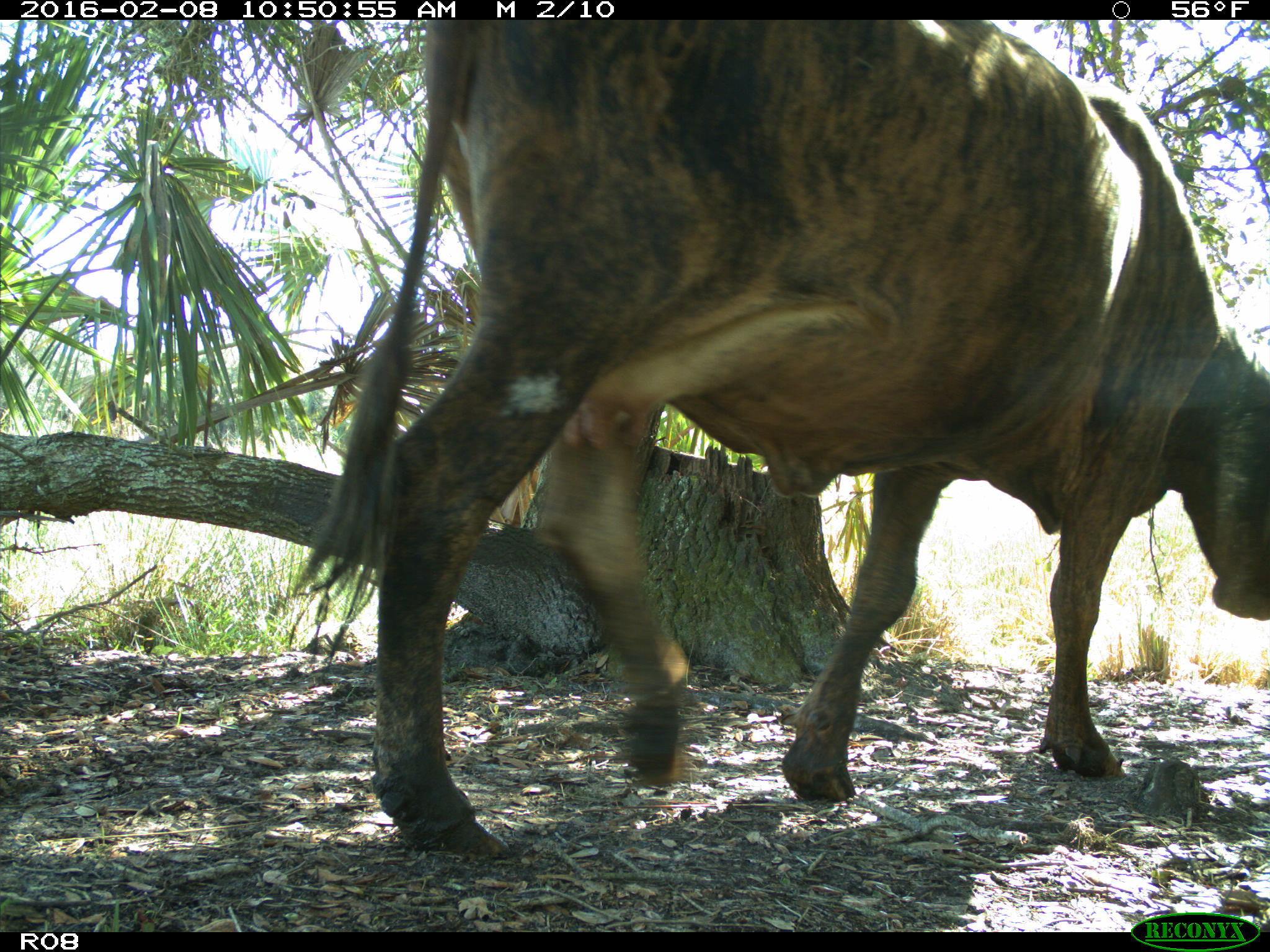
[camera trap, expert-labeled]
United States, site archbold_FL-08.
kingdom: Animalia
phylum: Chordata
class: Mammalia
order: Artiodactyla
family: Bovidae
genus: Bos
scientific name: Bos taurus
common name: domestic cow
Bos taurus (domestic cow).